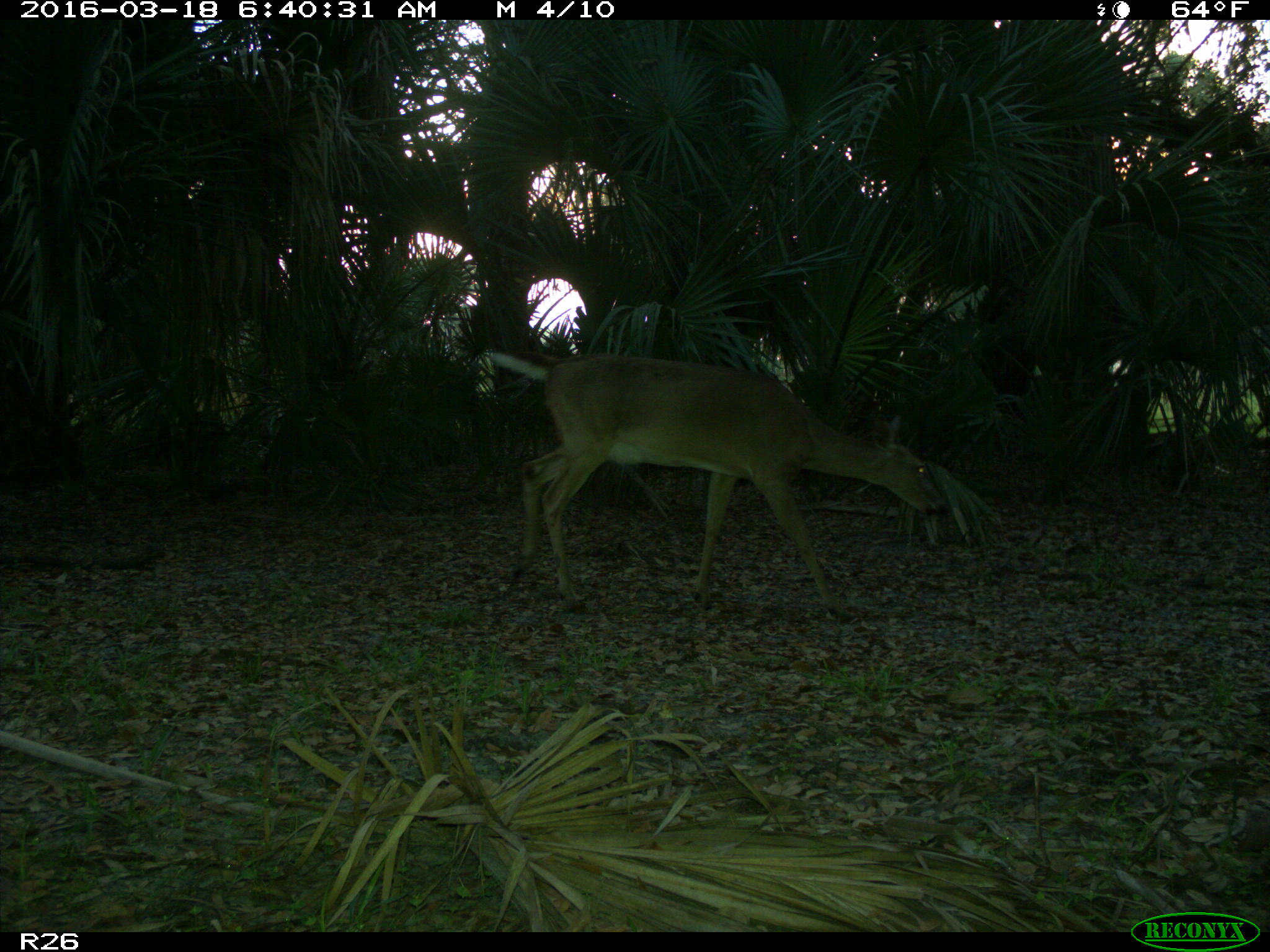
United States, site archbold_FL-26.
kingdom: Animalia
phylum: Chordata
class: Mammalia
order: Artiodactyla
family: Cervidae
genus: Odocoileus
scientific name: Odocoileus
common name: deer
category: unidentified deer